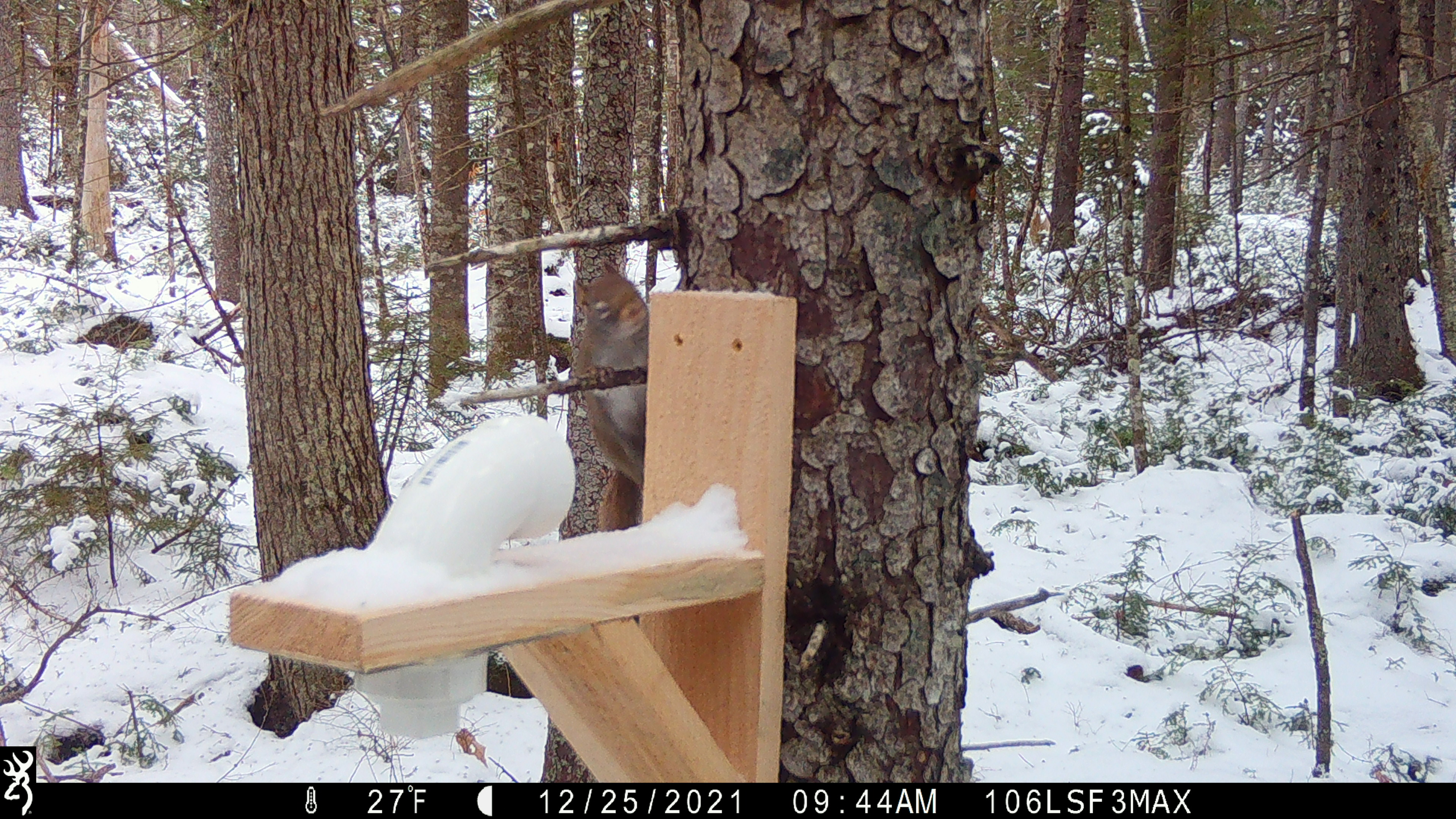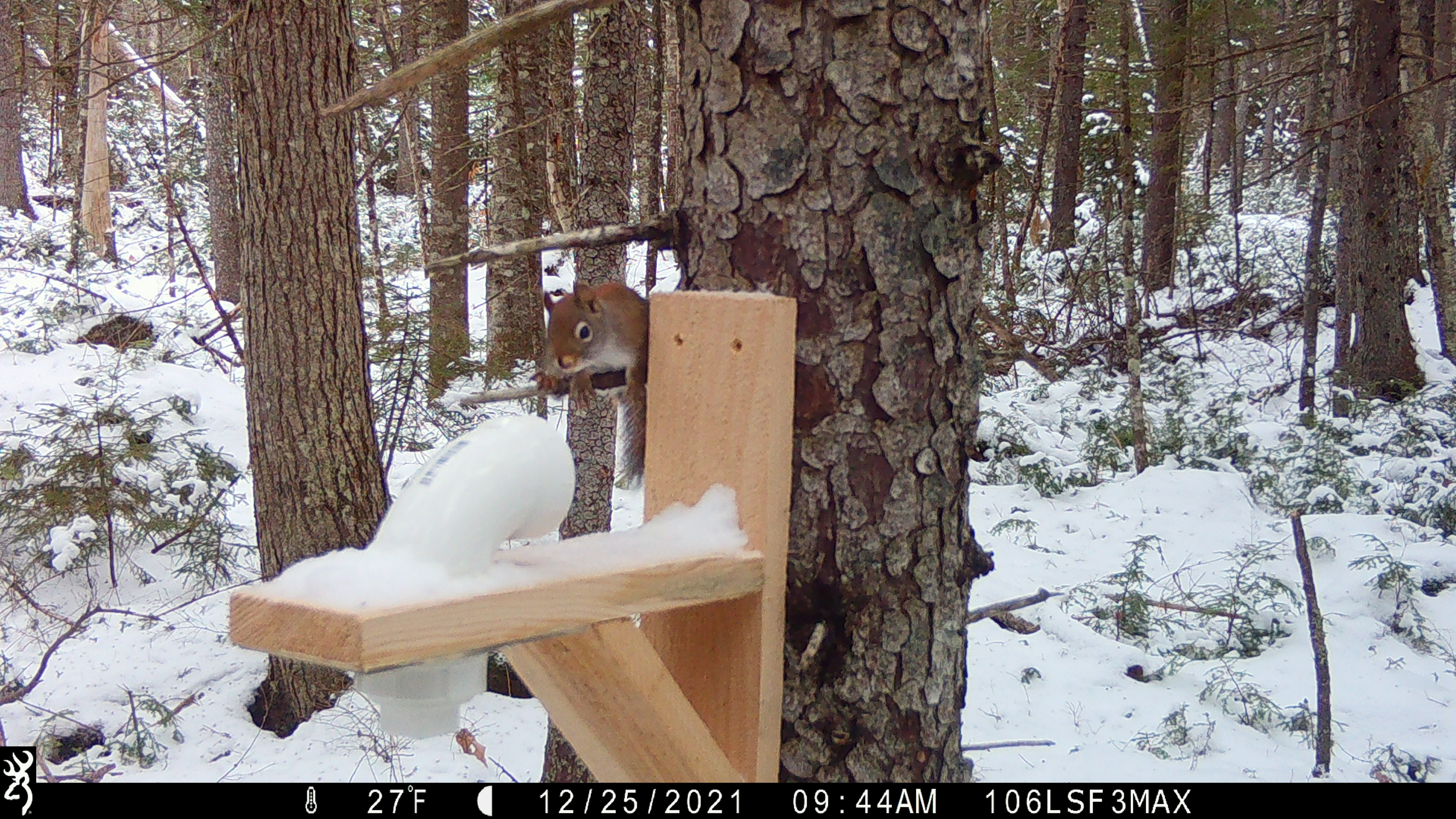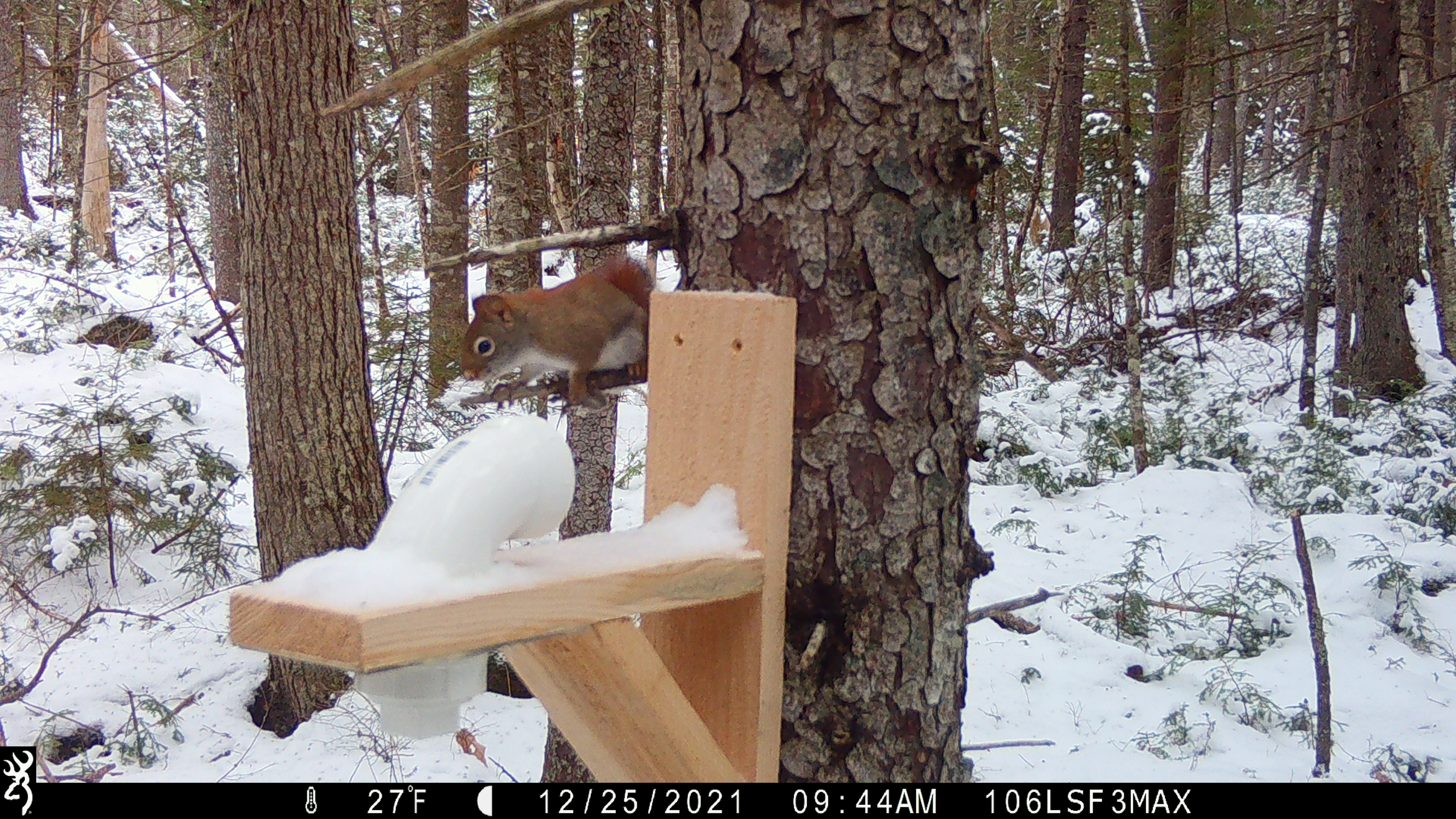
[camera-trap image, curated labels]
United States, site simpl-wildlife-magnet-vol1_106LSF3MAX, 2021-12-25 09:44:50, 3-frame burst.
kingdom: Animalia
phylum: Chordata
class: Mammalia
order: Rodentia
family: Sciuridae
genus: Tamiasciurus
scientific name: Tamiasciurus hudsonicus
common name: red squirrel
Red squirrel (Tamiasciurus hudsonicus).